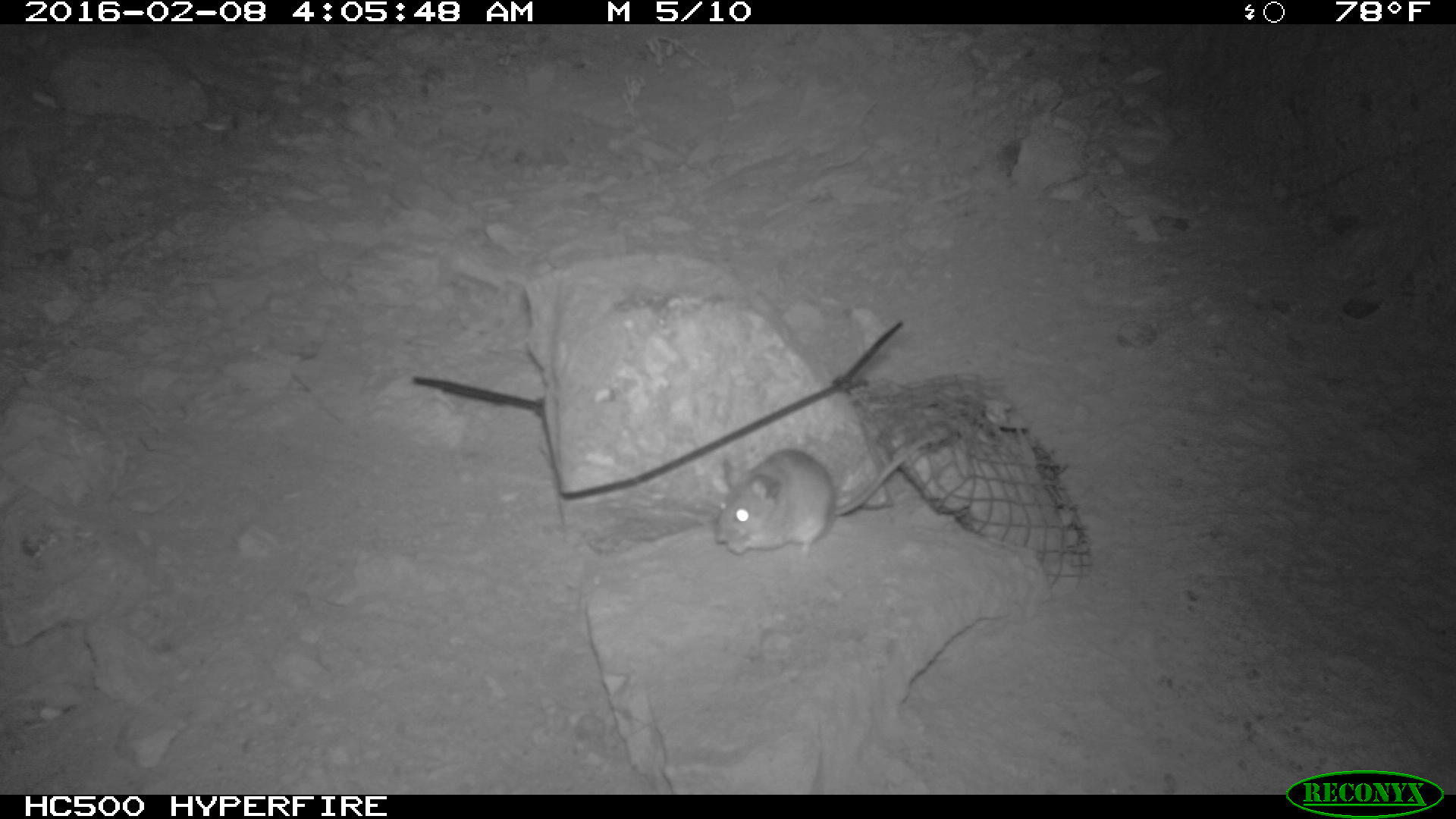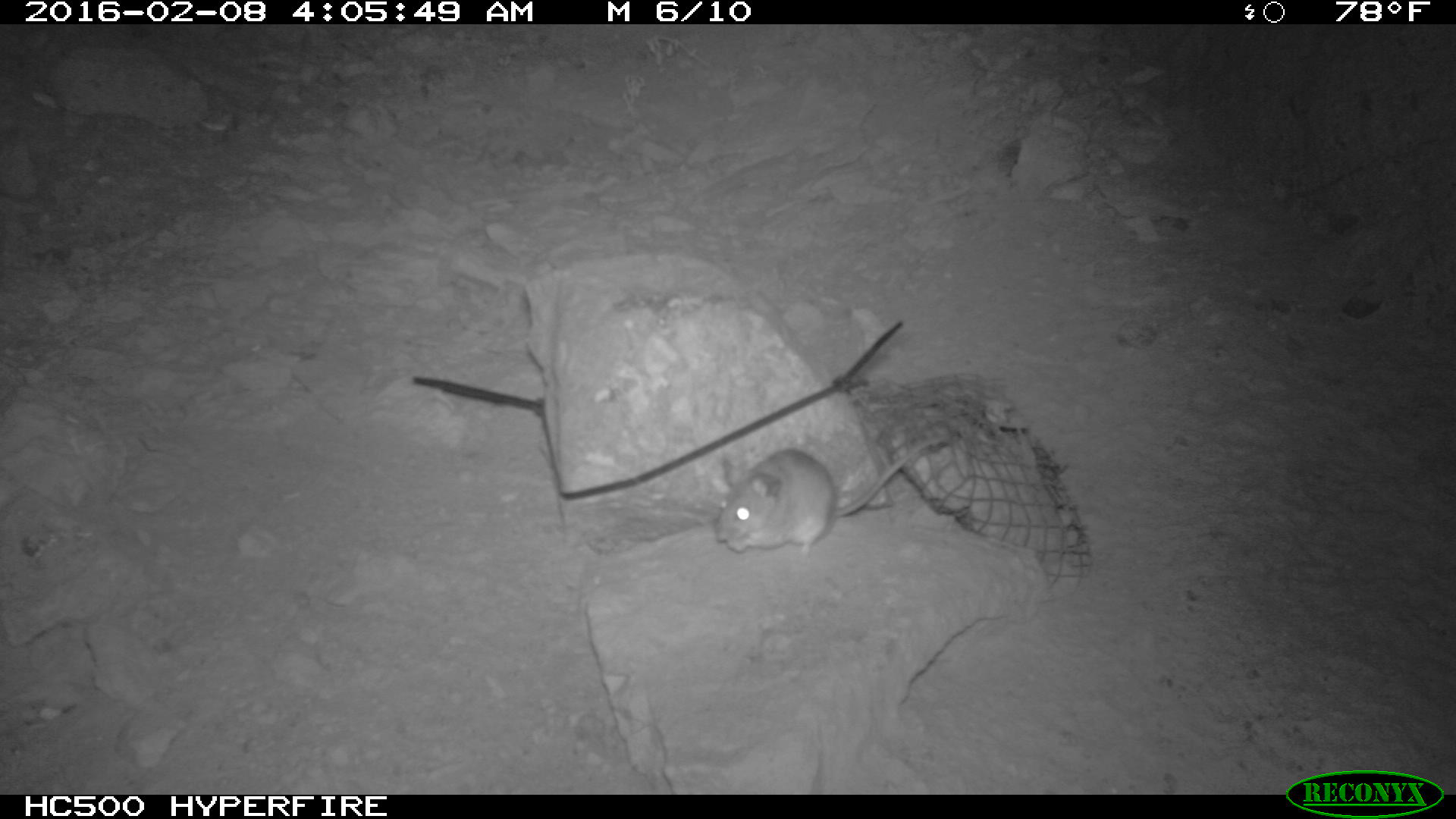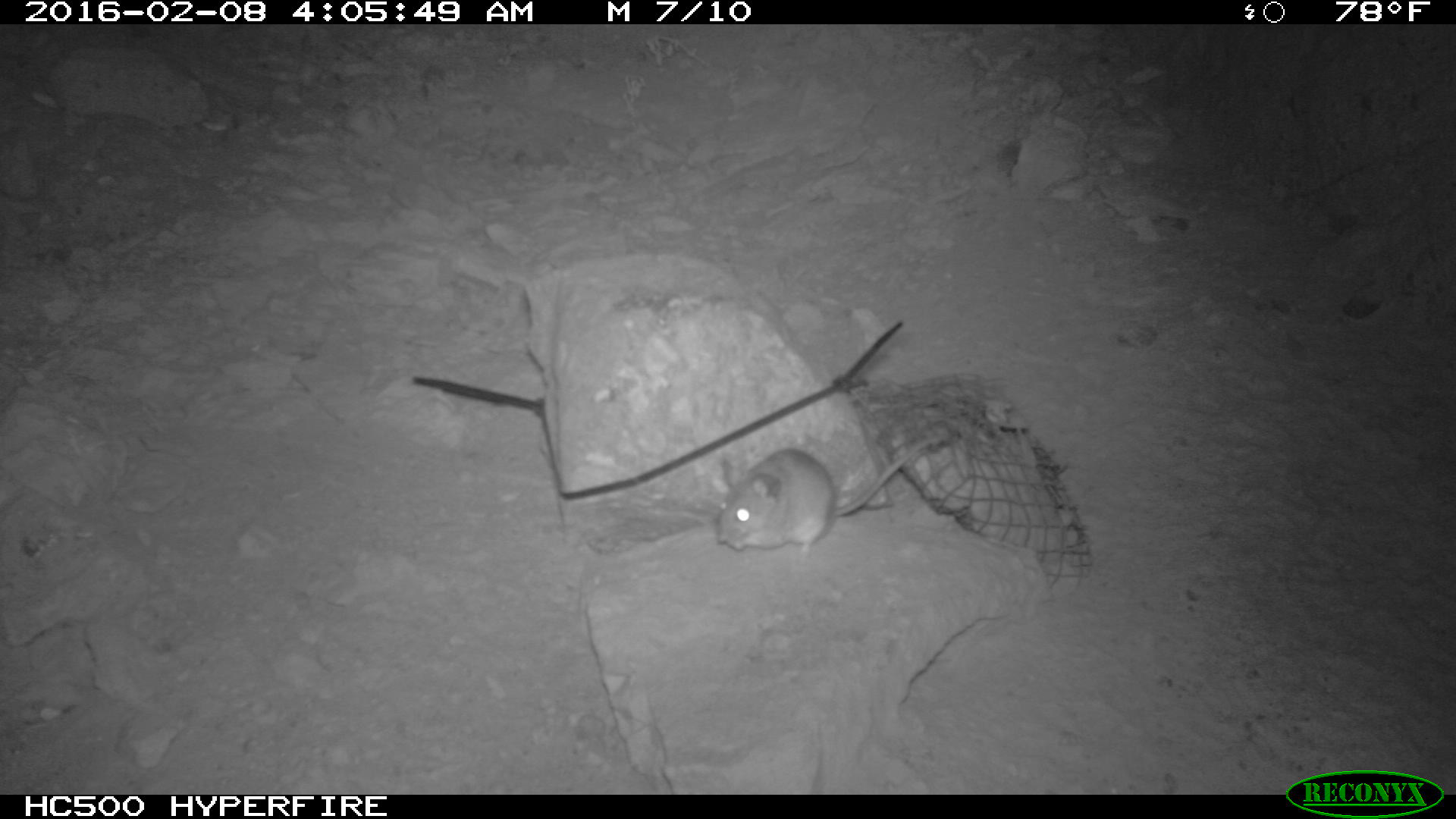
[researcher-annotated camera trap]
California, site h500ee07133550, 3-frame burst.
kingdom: Animalia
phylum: Chordata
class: Mammalia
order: Rodentia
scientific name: Rodentia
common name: rodent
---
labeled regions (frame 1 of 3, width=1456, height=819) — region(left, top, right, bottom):
rodent: region(714, 435, 937, 564)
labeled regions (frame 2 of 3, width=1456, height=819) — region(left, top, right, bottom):
rodent: region(714, 427, 952, 557)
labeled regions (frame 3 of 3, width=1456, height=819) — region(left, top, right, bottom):
rodent: region(714, 441, 940, 556)